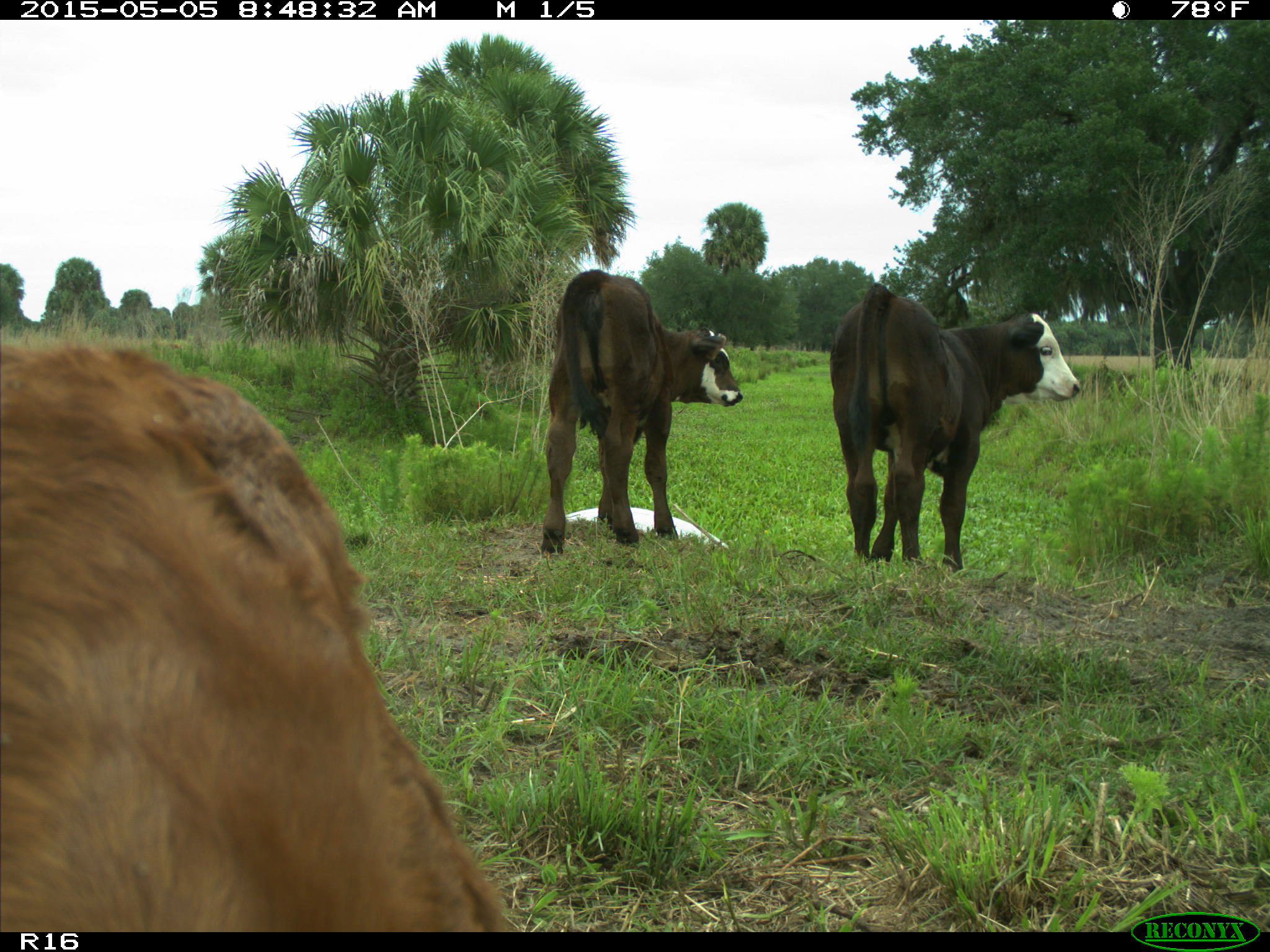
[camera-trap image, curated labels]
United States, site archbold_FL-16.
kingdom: Animalia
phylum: Chordata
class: Mammalia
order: Artiodactyla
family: Bovidae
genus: Bos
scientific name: Bos taurus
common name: domestic cow